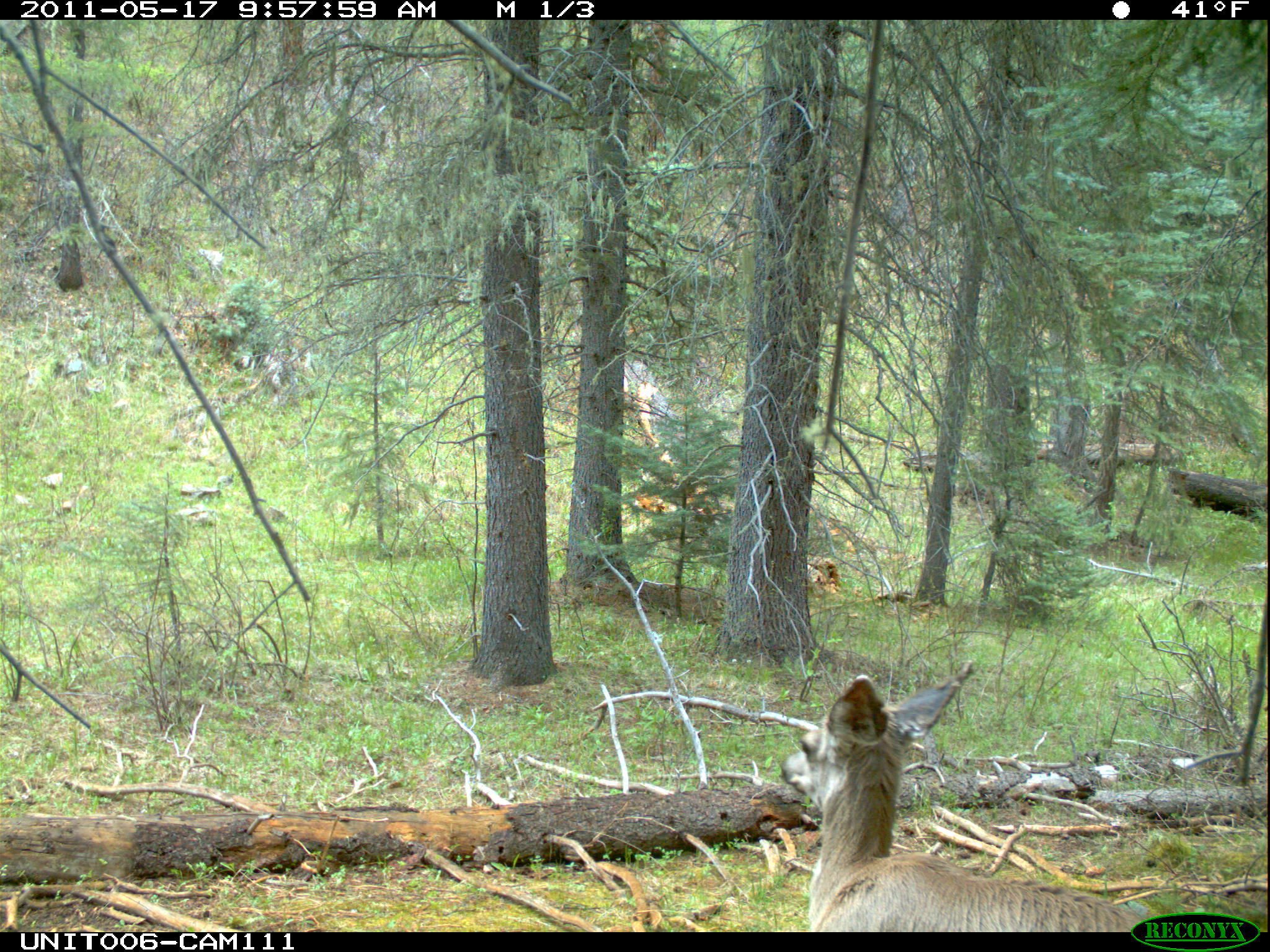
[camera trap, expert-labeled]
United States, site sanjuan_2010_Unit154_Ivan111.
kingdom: Animalia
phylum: Chordata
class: Mammalia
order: Artiodactyla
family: Cervidae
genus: Odocoileus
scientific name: Odocoileus hemionus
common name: mule deer